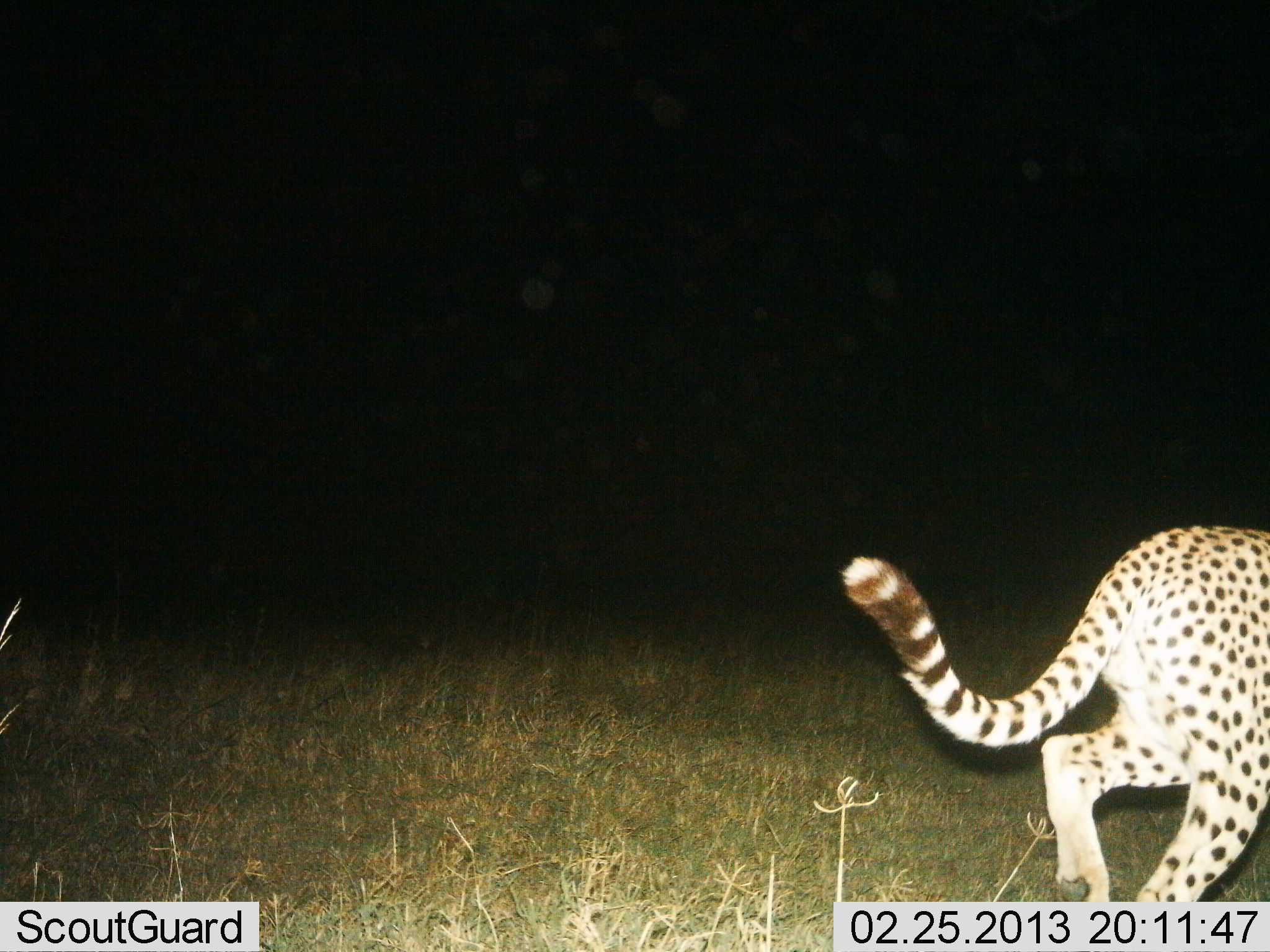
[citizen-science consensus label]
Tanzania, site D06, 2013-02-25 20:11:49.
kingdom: Animalia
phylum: Chordata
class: Mammalia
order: Carnivora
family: Felidae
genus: Acinonyx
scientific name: Acinonyx jubatus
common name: cheetah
Cheetah (Acinonyx jubatus), count 1. Behavior (volunteer vote fractions): standing 0%, resting 7%, moving 93%, interacting 0%. Young present (vote fraction): 0%. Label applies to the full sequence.